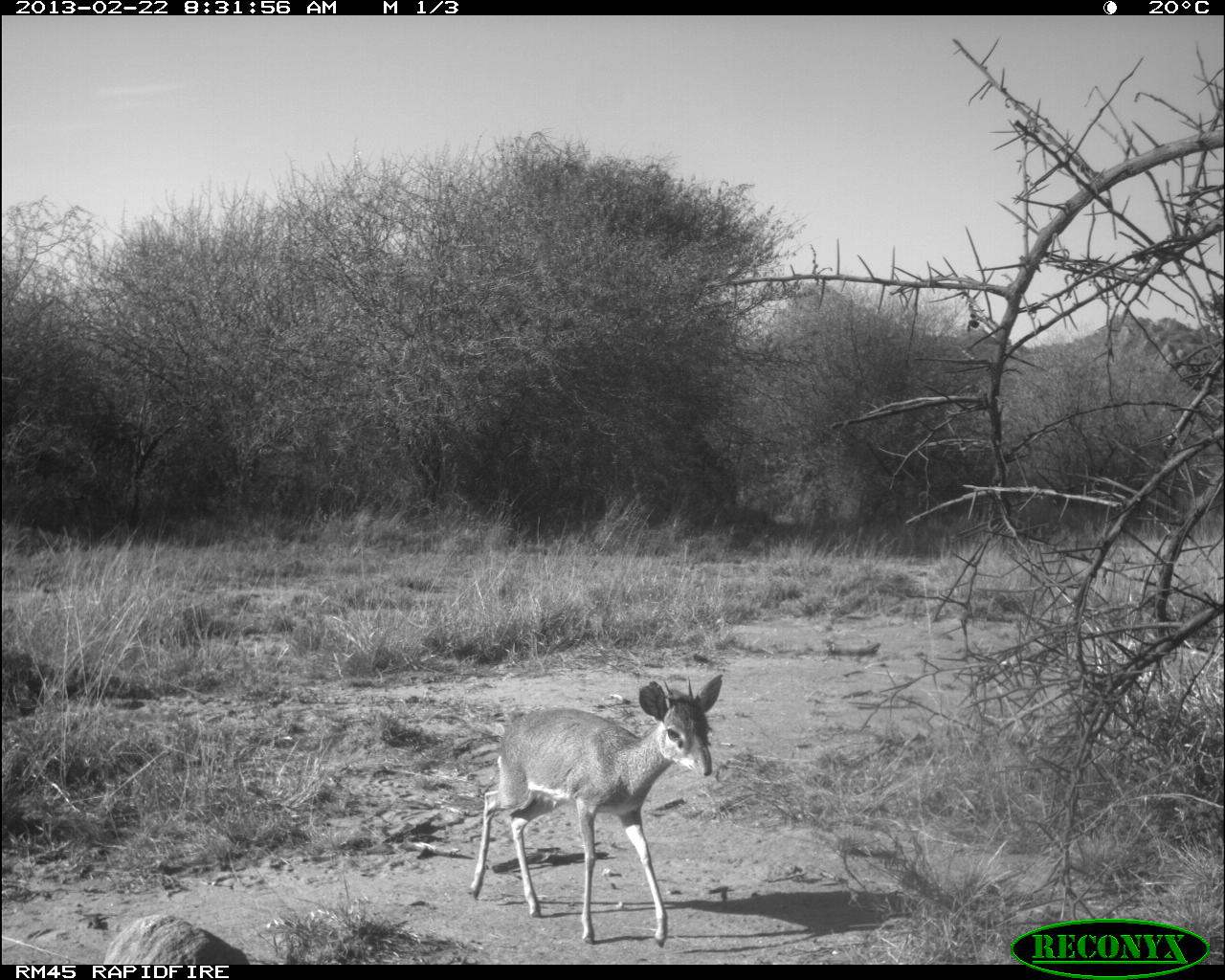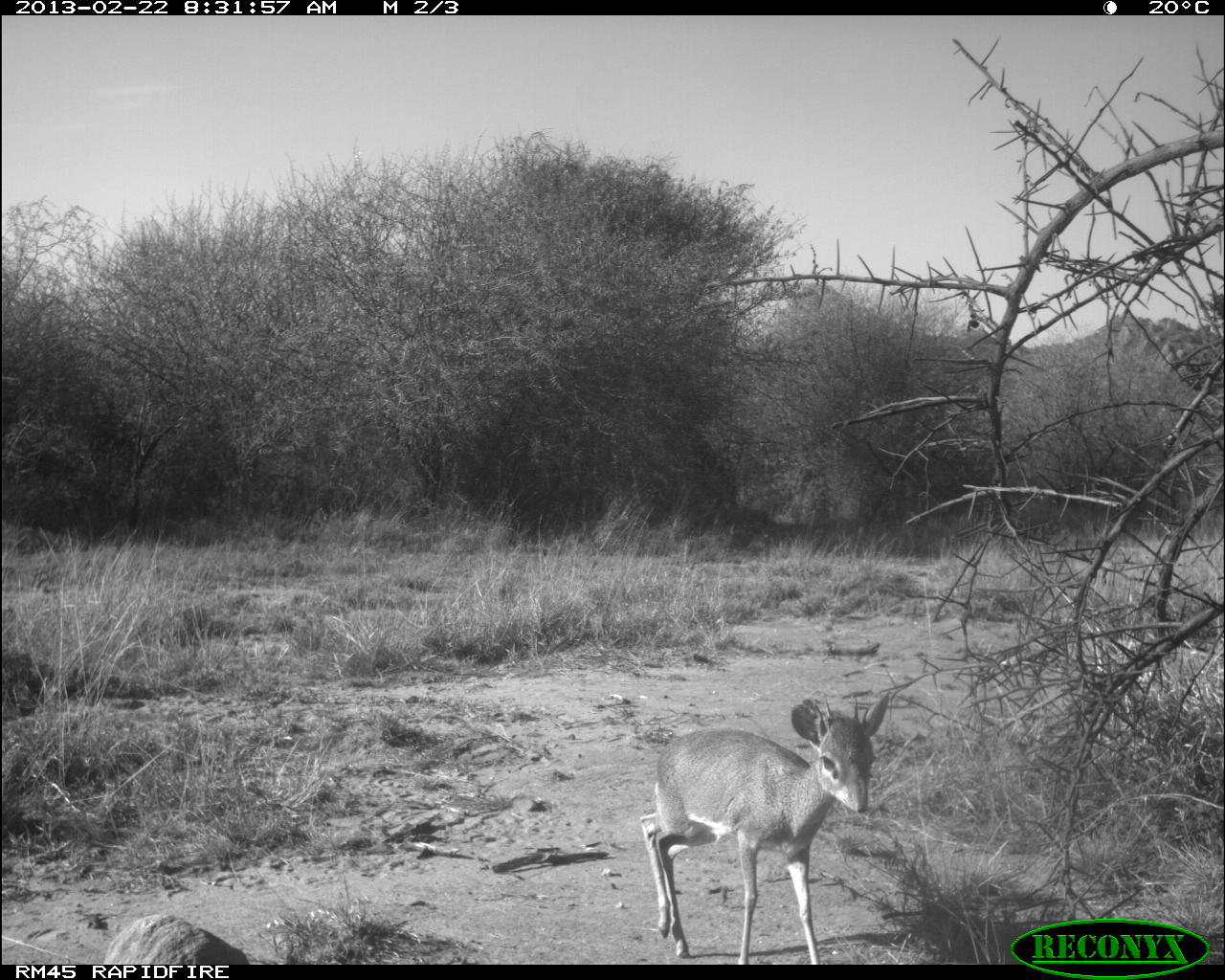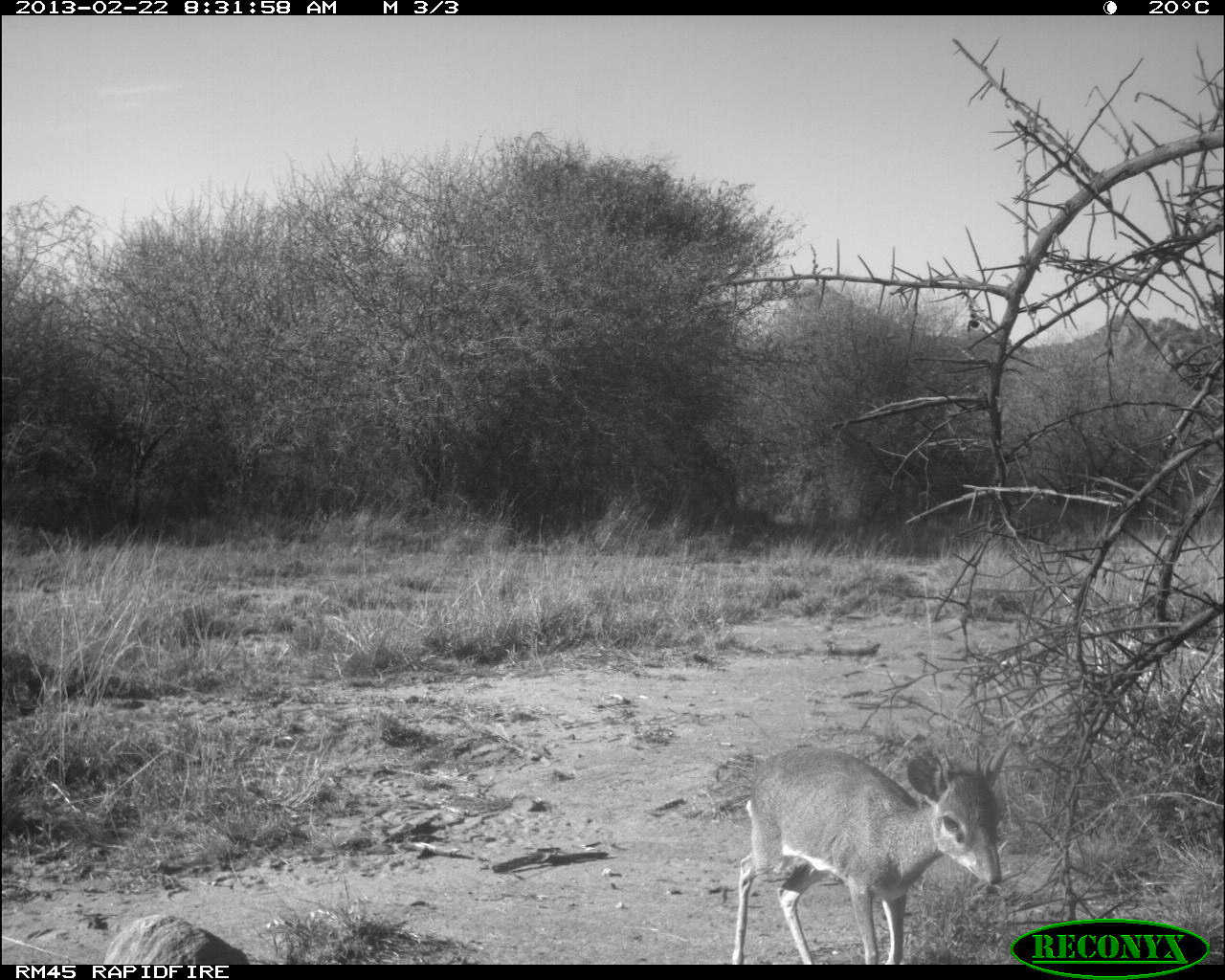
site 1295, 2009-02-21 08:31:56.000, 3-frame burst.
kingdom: Animalia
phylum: Chordata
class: Mammalia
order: Artiodactyla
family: Bovidae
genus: Madoqua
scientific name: Madoqua guentheri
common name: günther's dik-dik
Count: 1.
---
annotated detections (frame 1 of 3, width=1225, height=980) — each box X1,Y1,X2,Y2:
madoqua guentheri: 462,665,725,946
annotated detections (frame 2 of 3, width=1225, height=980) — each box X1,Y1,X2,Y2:
madoqua guentheri: 639,695,888,964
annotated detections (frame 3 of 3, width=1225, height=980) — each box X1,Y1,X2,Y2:
madoqua guentheri: 729,744,1011,965